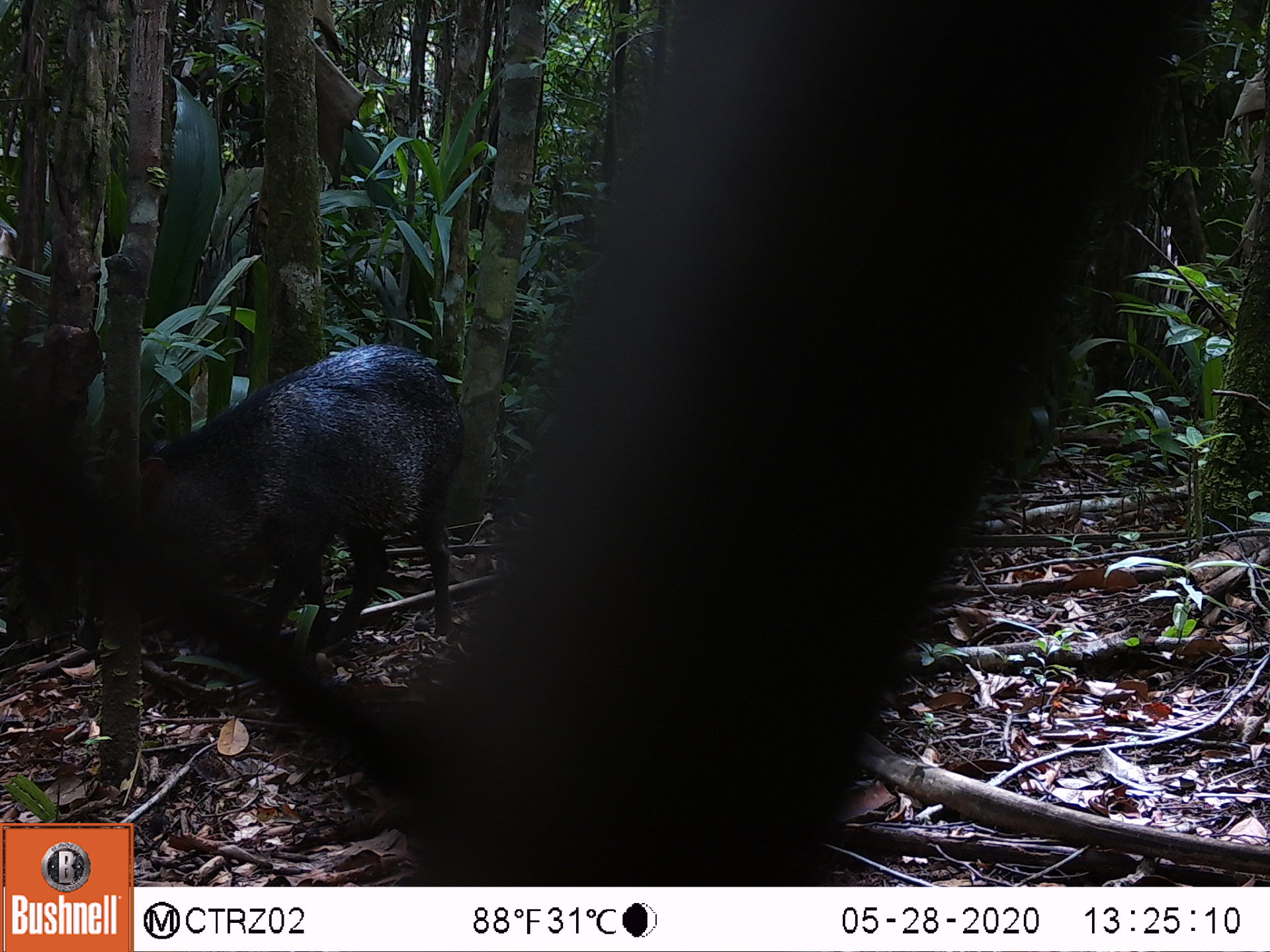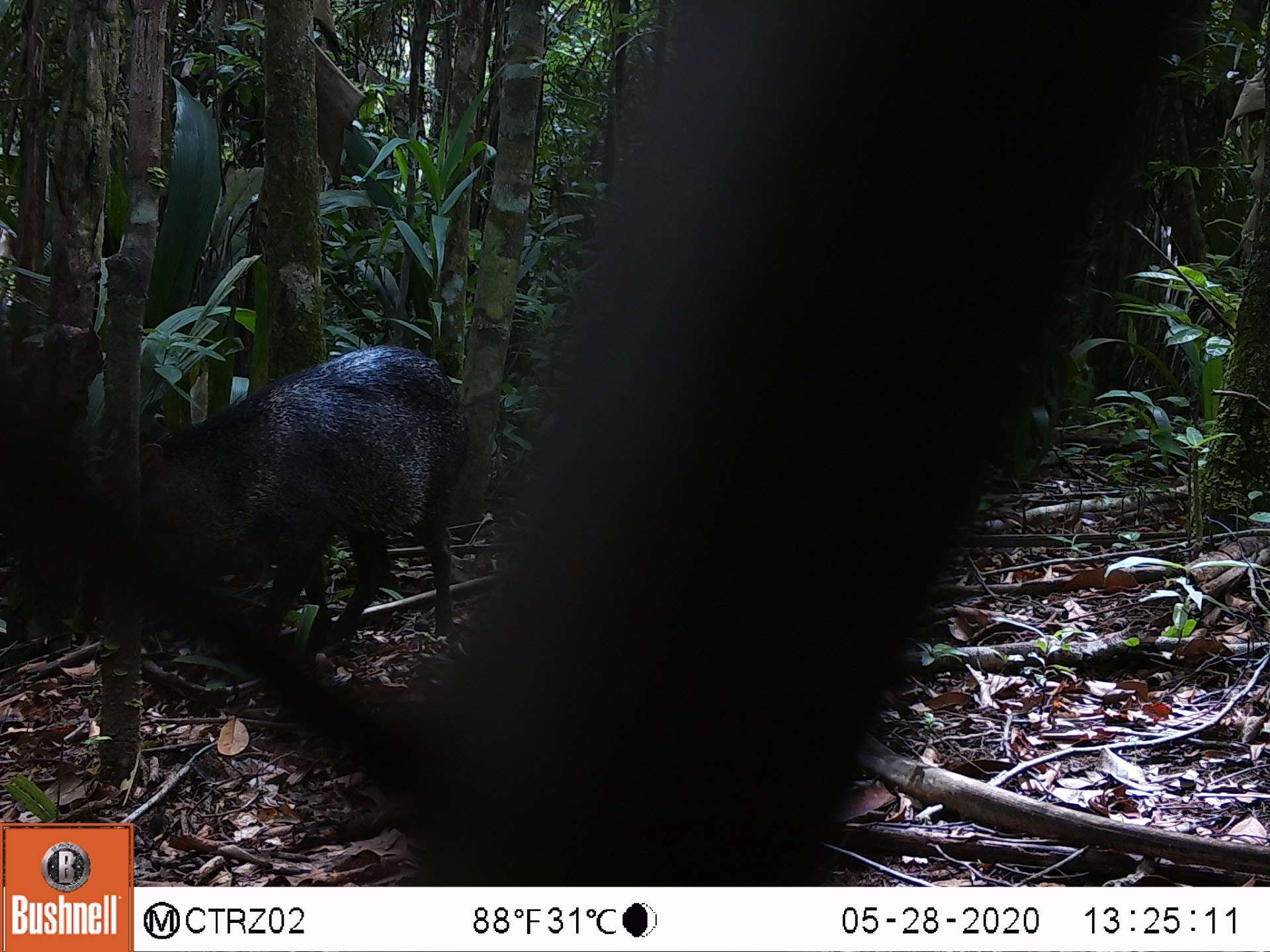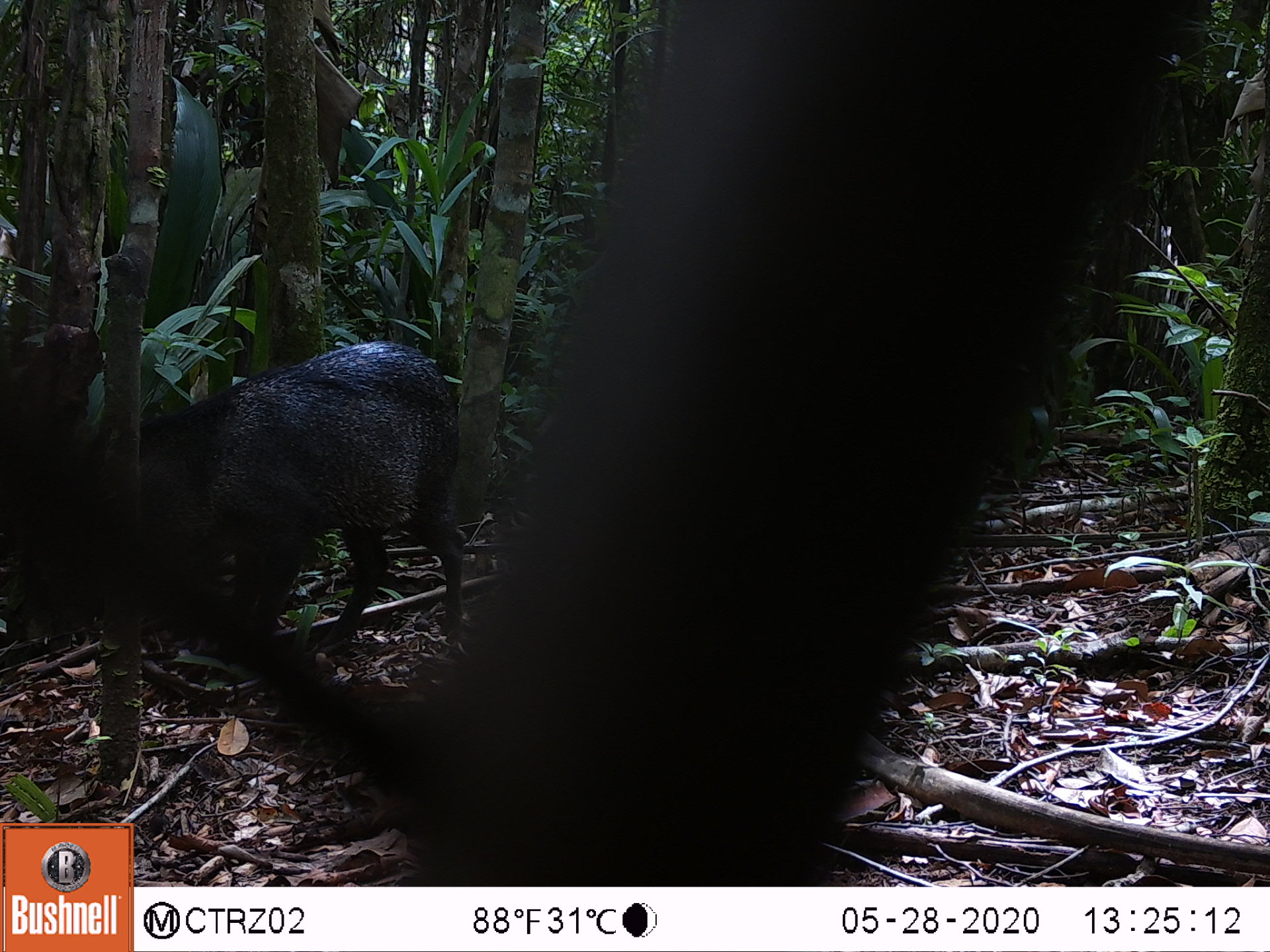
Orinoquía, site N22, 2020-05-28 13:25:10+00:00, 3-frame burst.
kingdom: Animalia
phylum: Chordata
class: Mammalia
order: Artiodactyla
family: Tayassuidae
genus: Pecari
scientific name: Pecari tajacu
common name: collared peccary